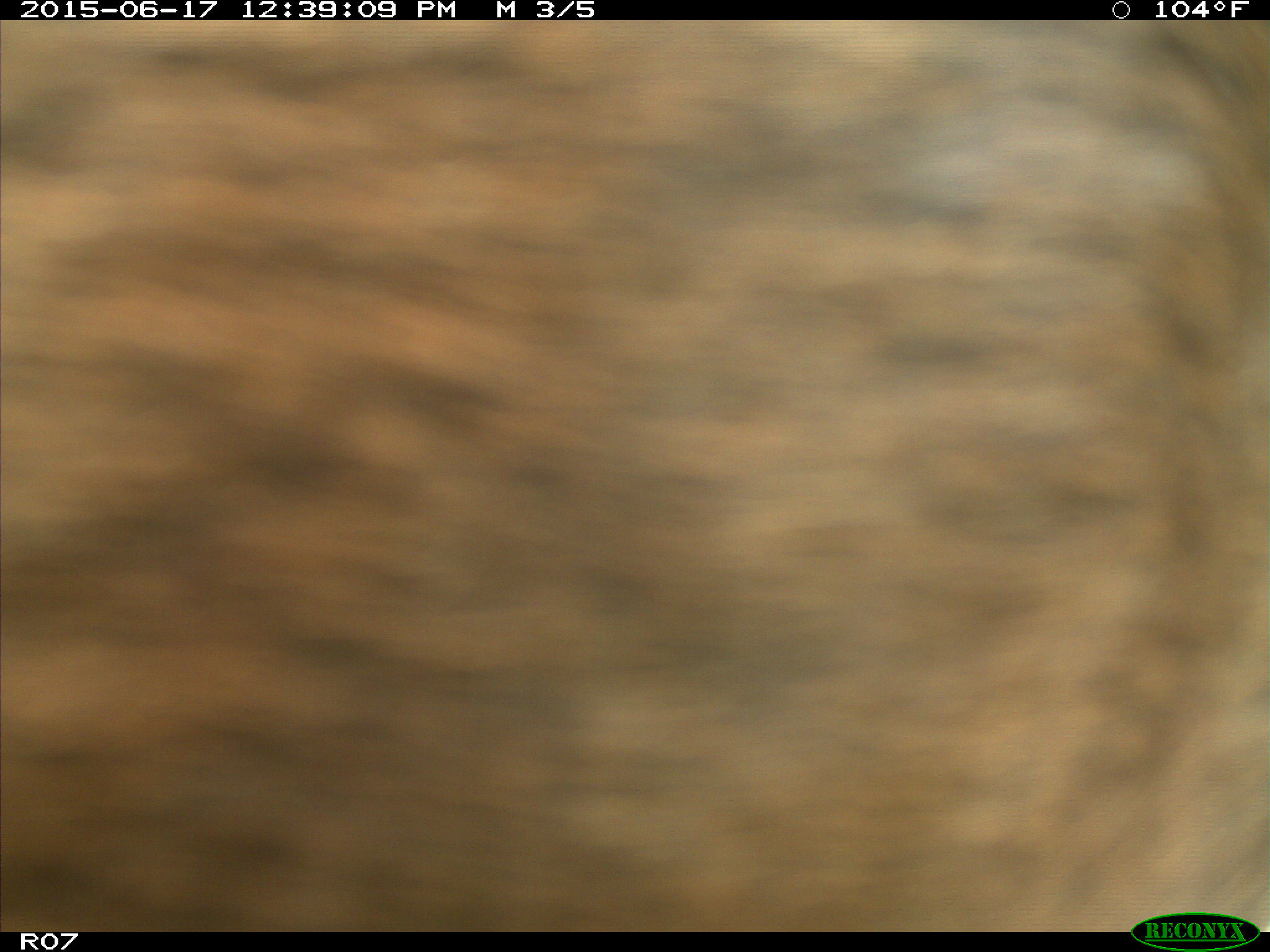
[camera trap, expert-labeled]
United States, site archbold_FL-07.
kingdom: Animalia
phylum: Chordata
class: Mammalia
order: Artiodactyla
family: Bovidae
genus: Bos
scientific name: Bos taurus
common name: domestic cow